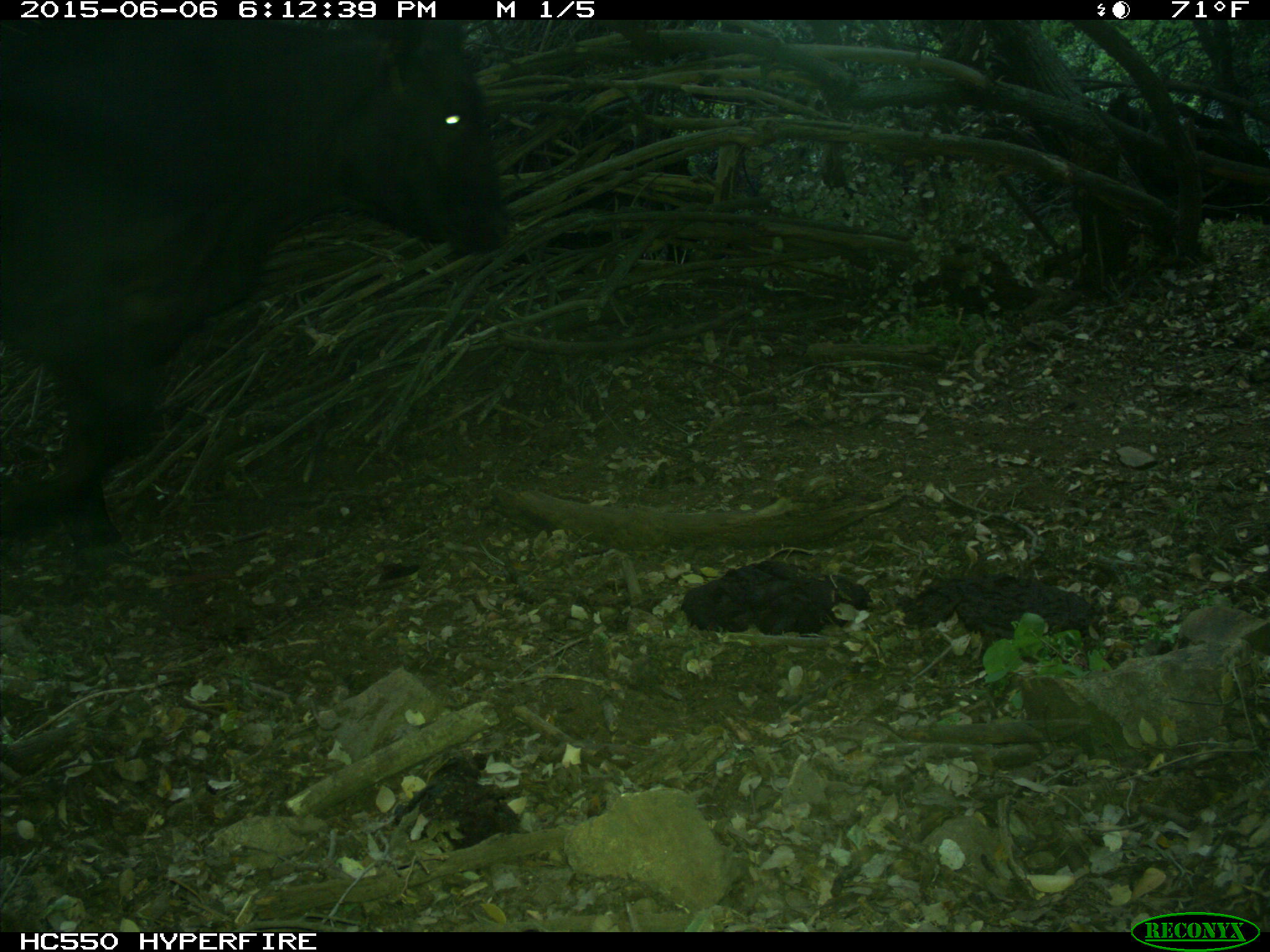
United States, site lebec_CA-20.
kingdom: Animalia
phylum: Chordata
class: Mammalia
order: Artiodactyla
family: Bovidae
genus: Bos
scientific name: Bos taurus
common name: domestic cow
Bos taurus (domestic cow).